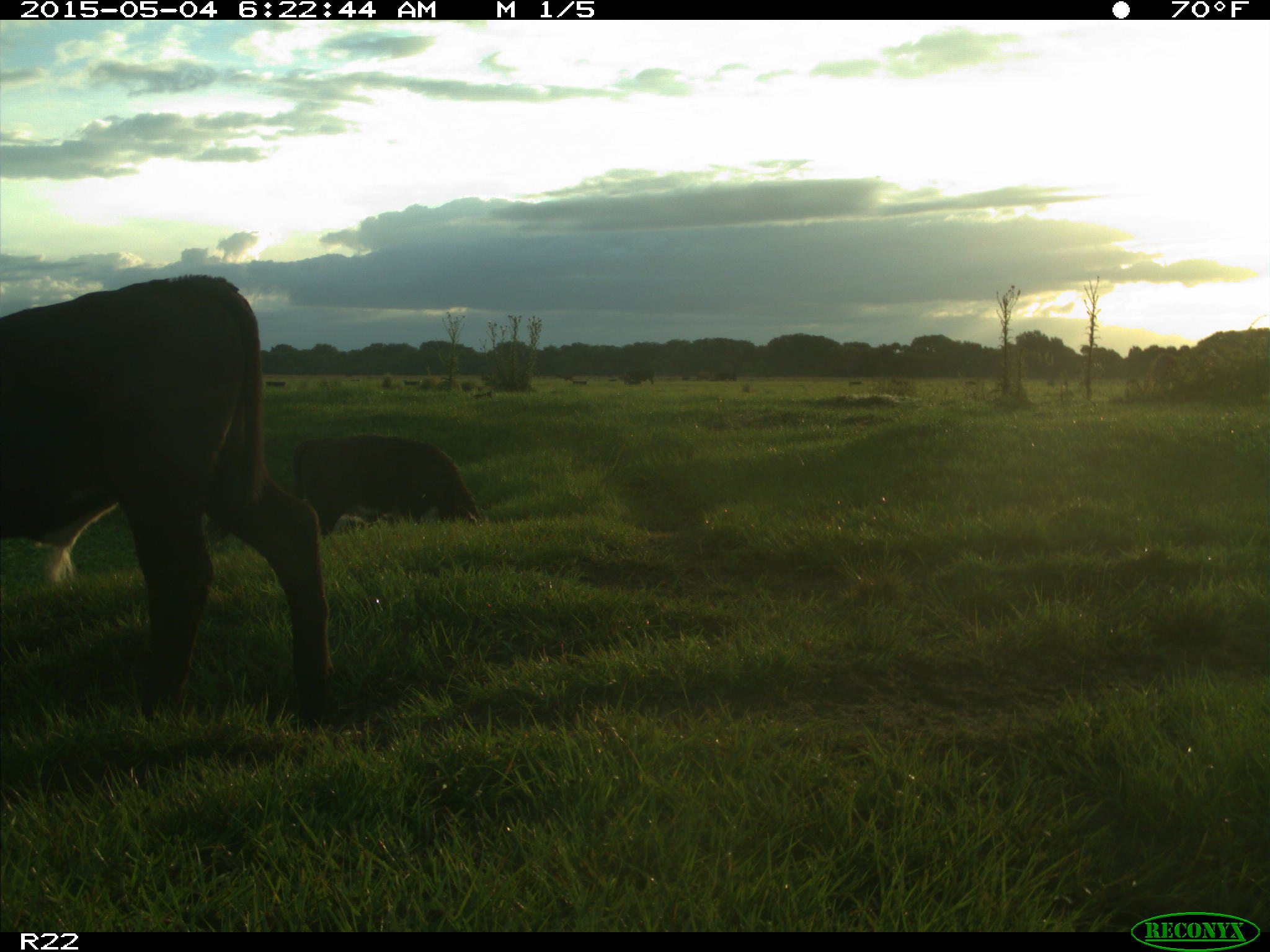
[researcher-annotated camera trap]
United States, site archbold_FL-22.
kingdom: Animalia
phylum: Chordata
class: Mammalia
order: Artiodactyla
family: Bovidae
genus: Bos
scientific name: Bos taurus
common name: domestic cow